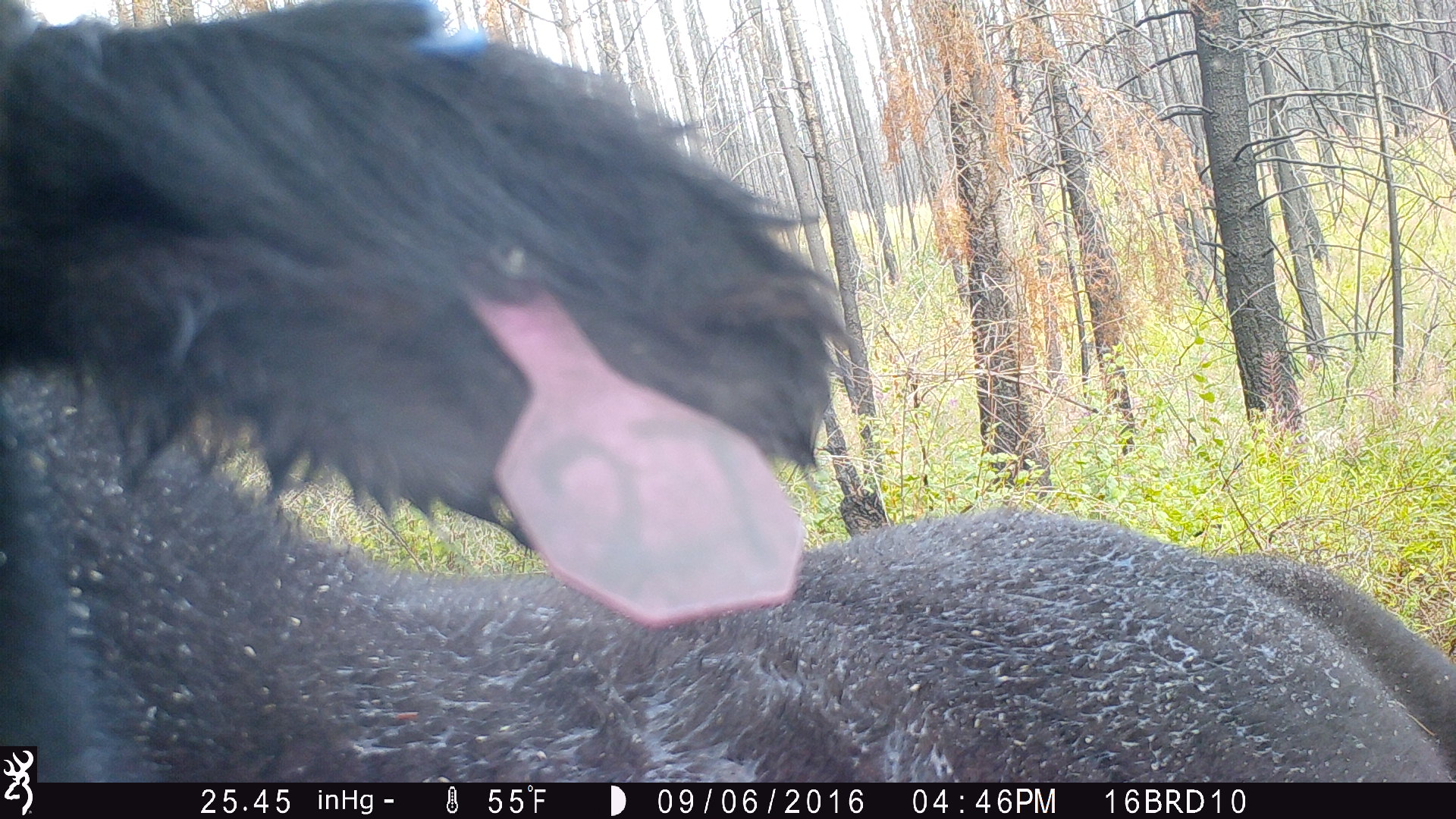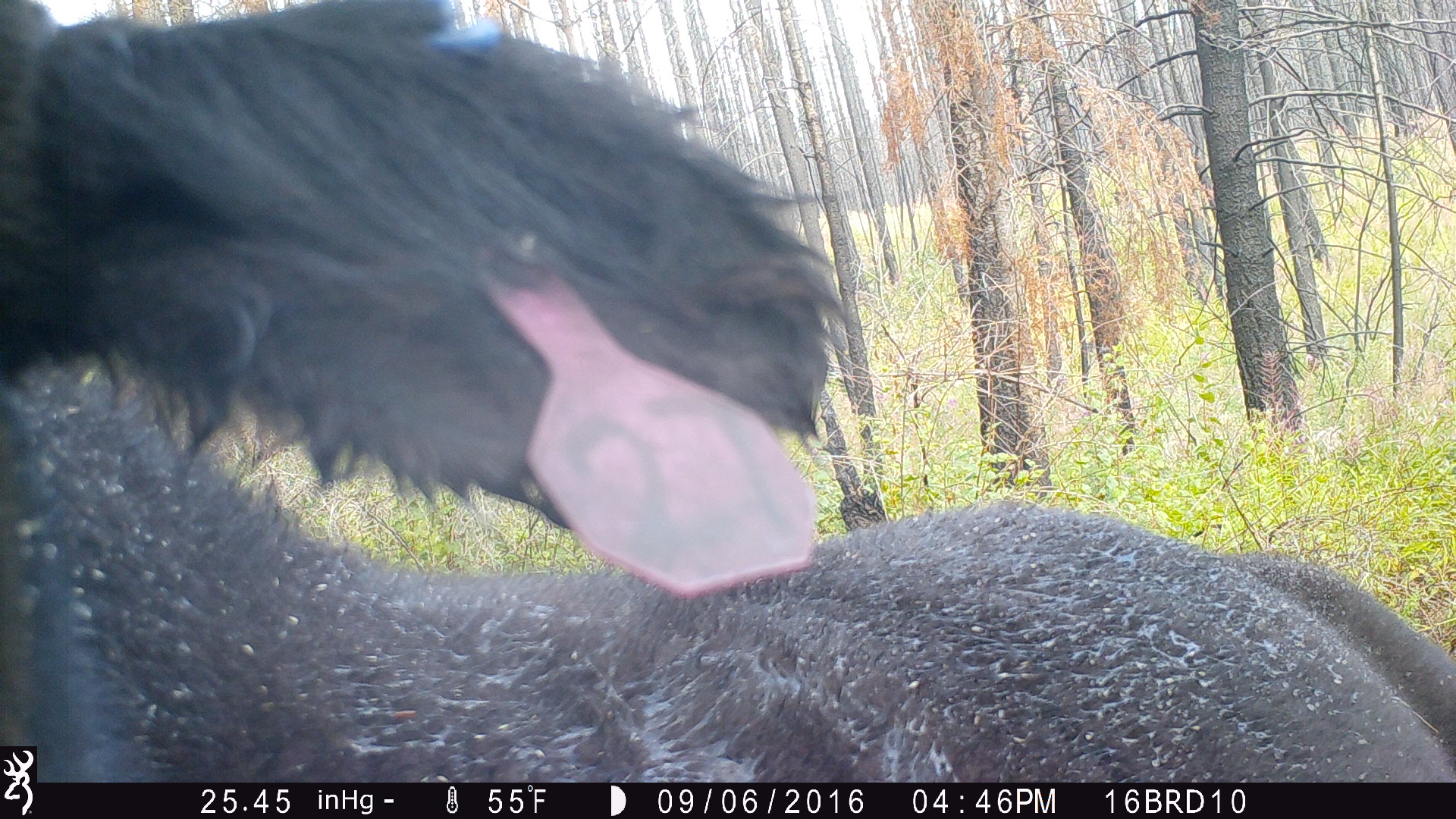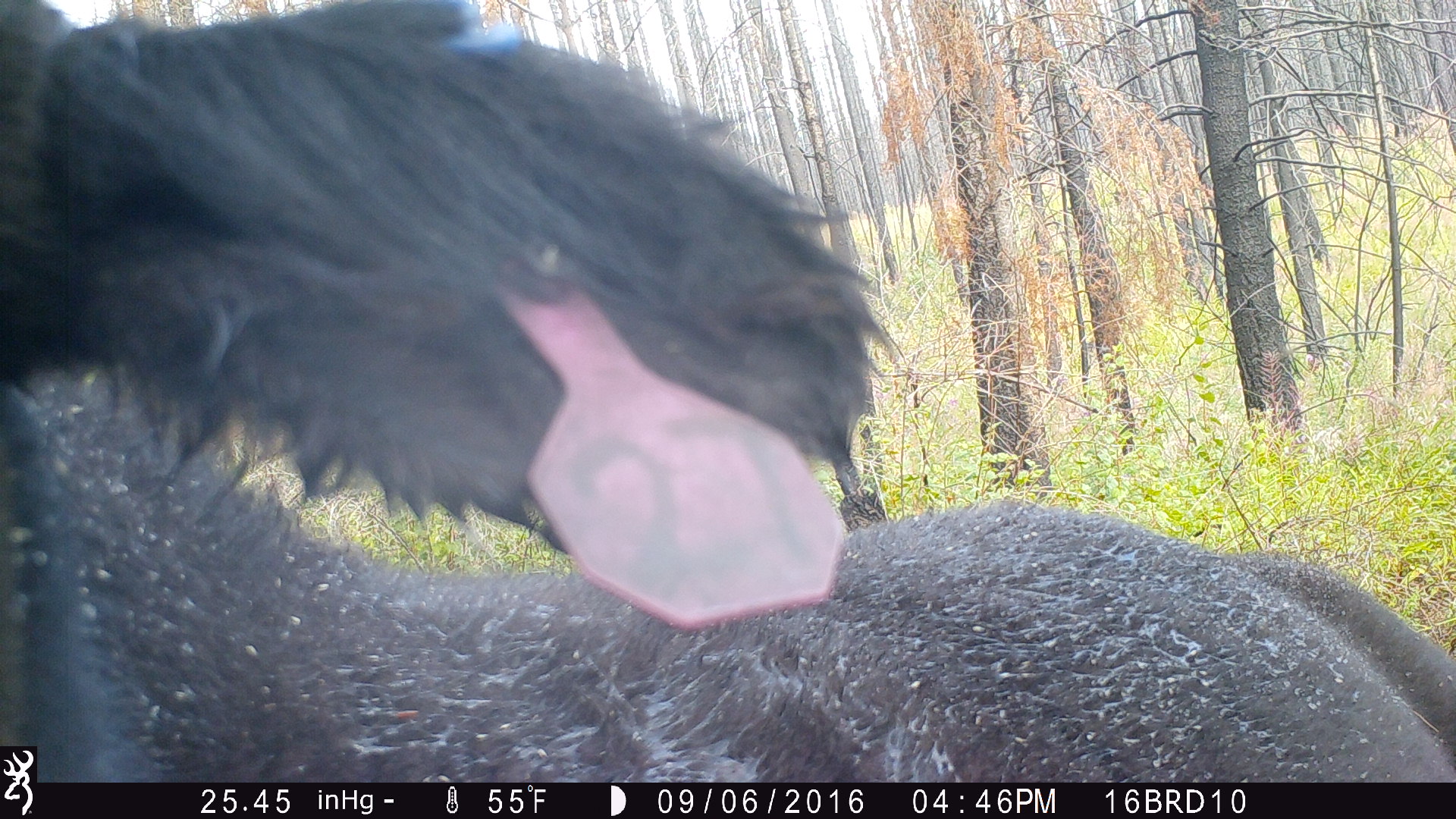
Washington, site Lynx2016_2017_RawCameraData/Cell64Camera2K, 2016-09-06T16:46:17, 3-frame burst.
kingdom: Animalia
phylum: Chordata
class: Mammalia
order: Artiodactyla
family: Bovidae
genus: Bos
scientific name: Bos taurus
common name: domestic cattle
Domestic cattle (Bos taurus). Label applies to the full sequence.